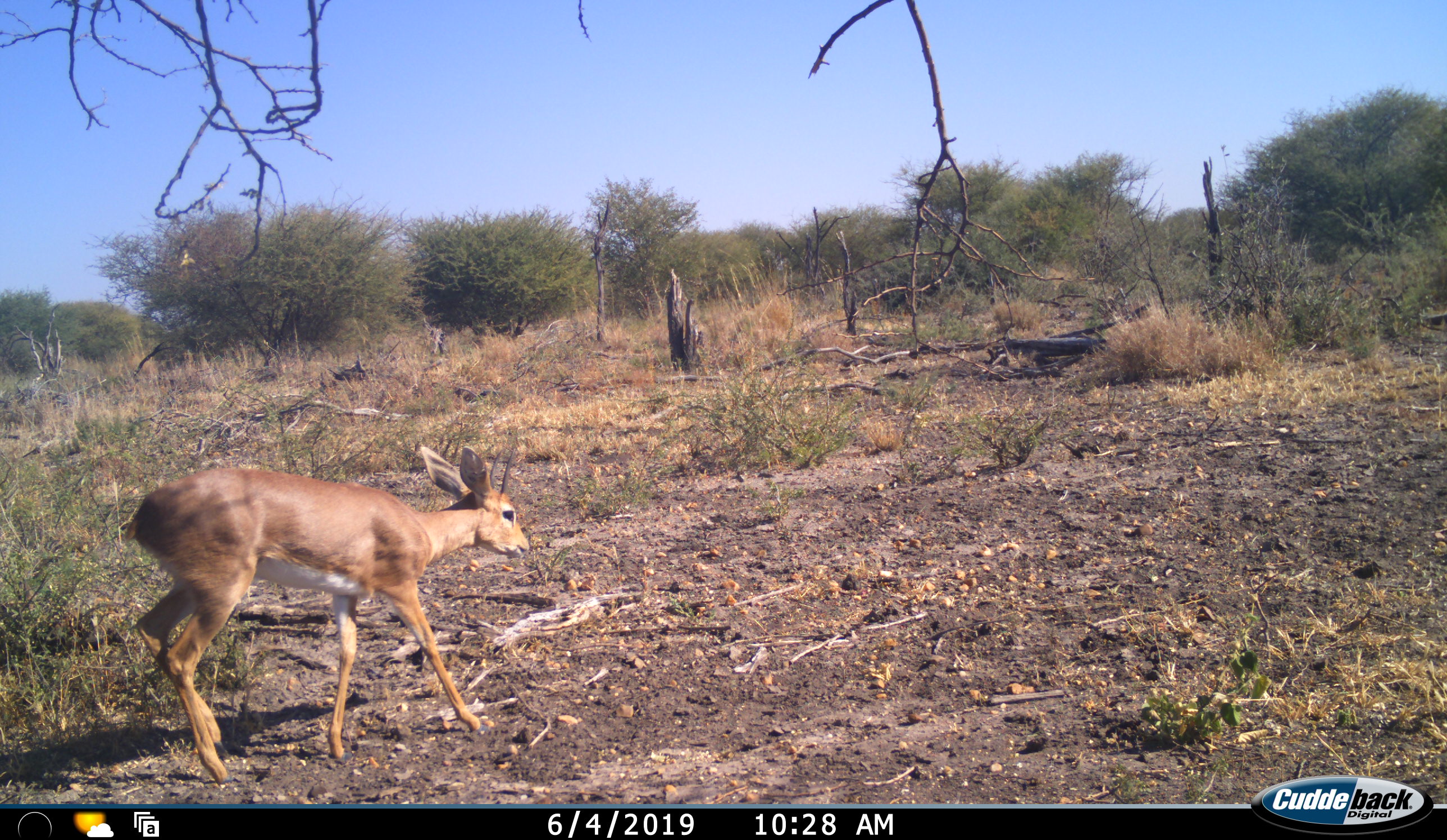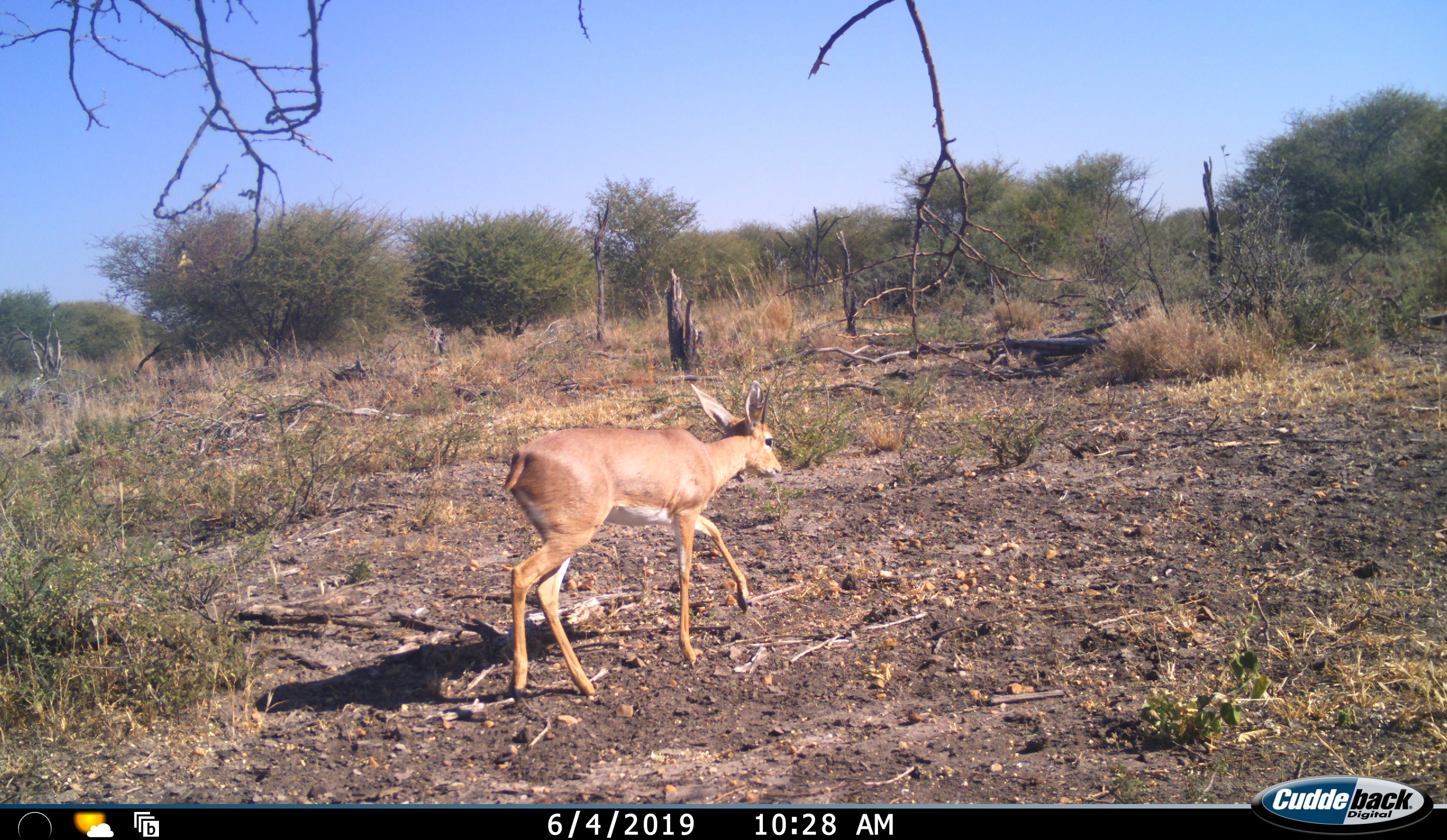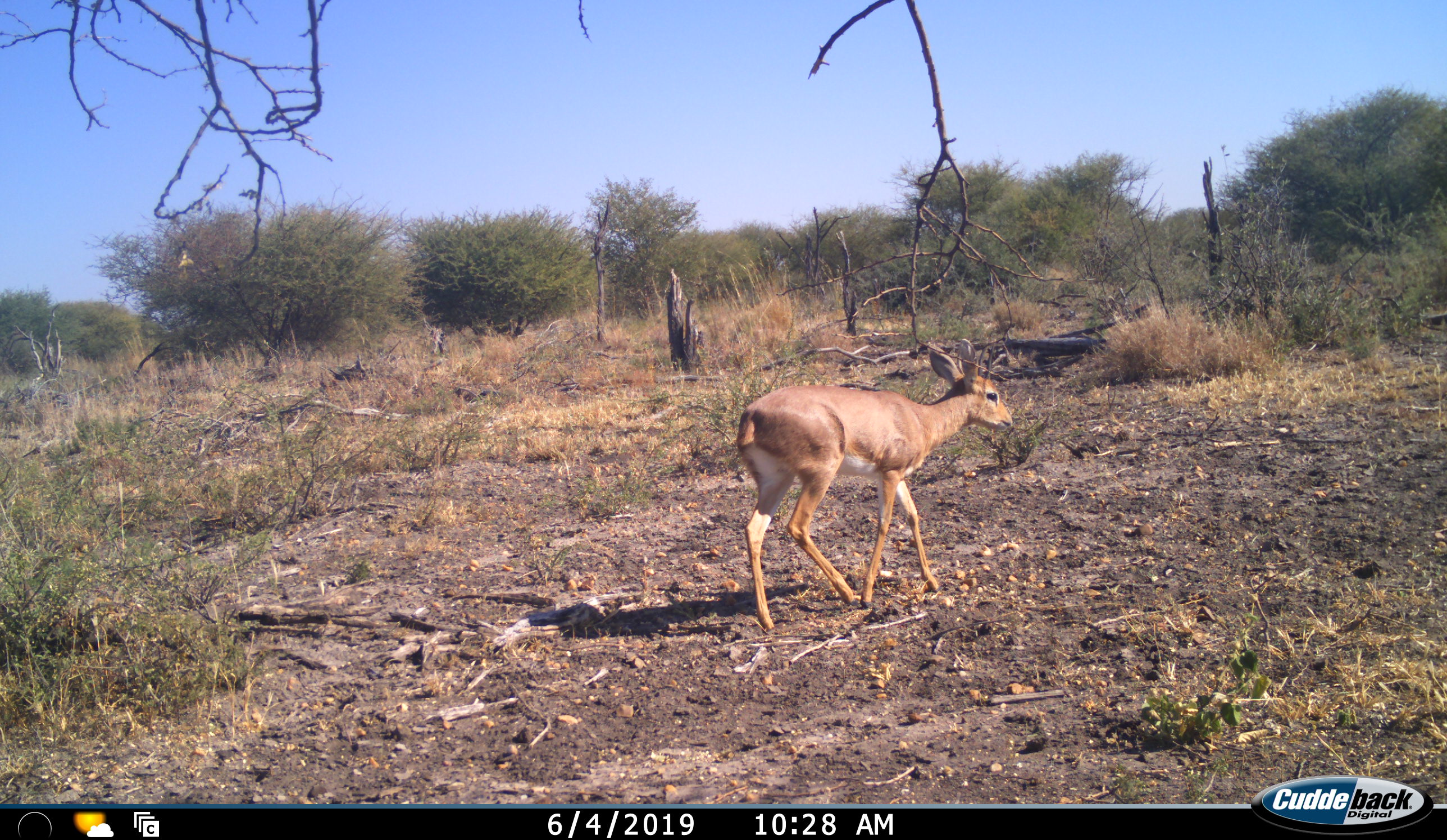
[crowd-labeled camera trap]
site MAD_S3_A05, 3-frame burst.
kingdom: Animalia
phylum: Chordata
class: Mammalia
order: Artiodactyla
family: Bovidae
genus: Raphicerus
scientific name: Raphicerus campestris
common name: steenbok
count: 1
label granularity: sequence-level